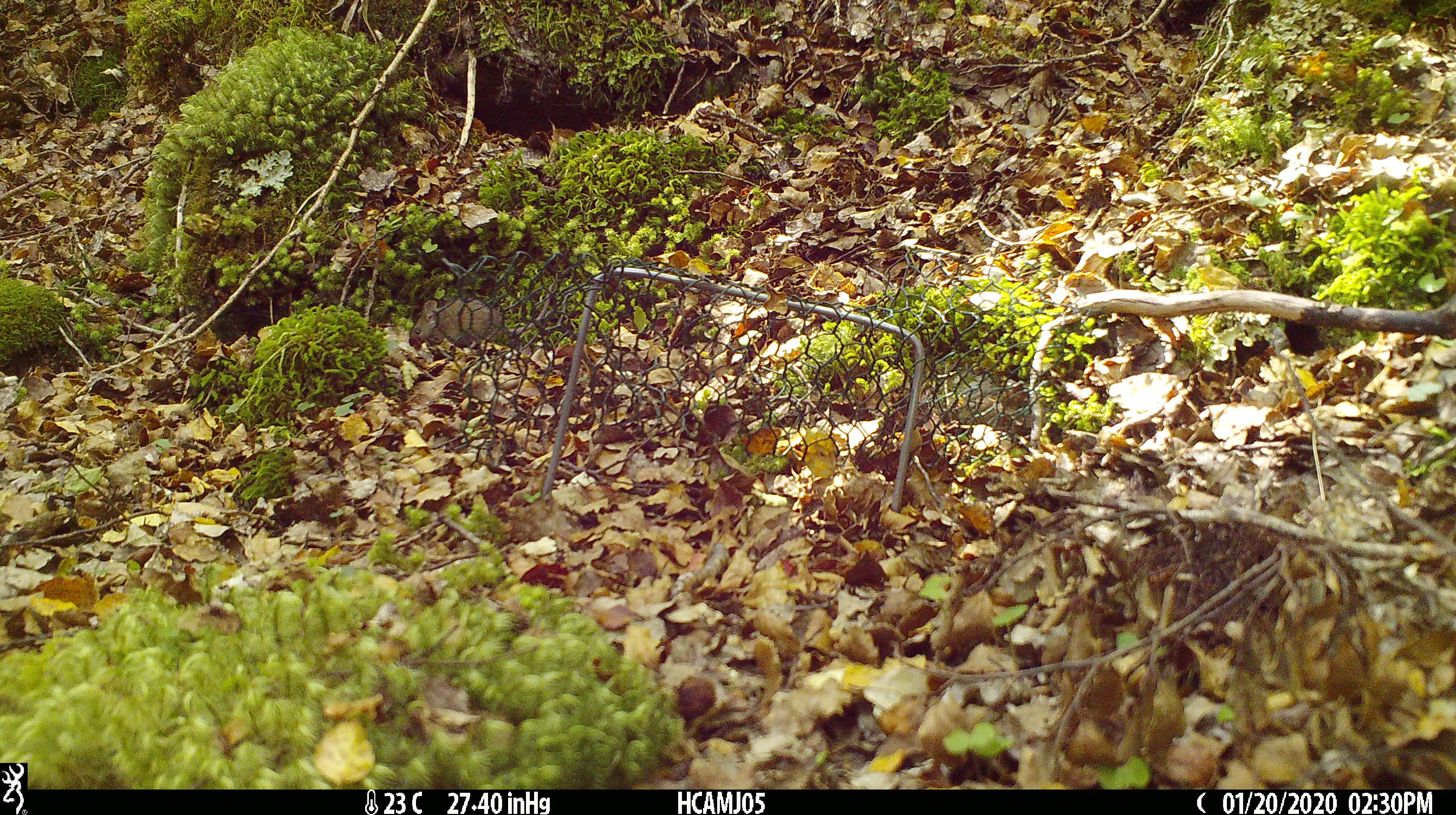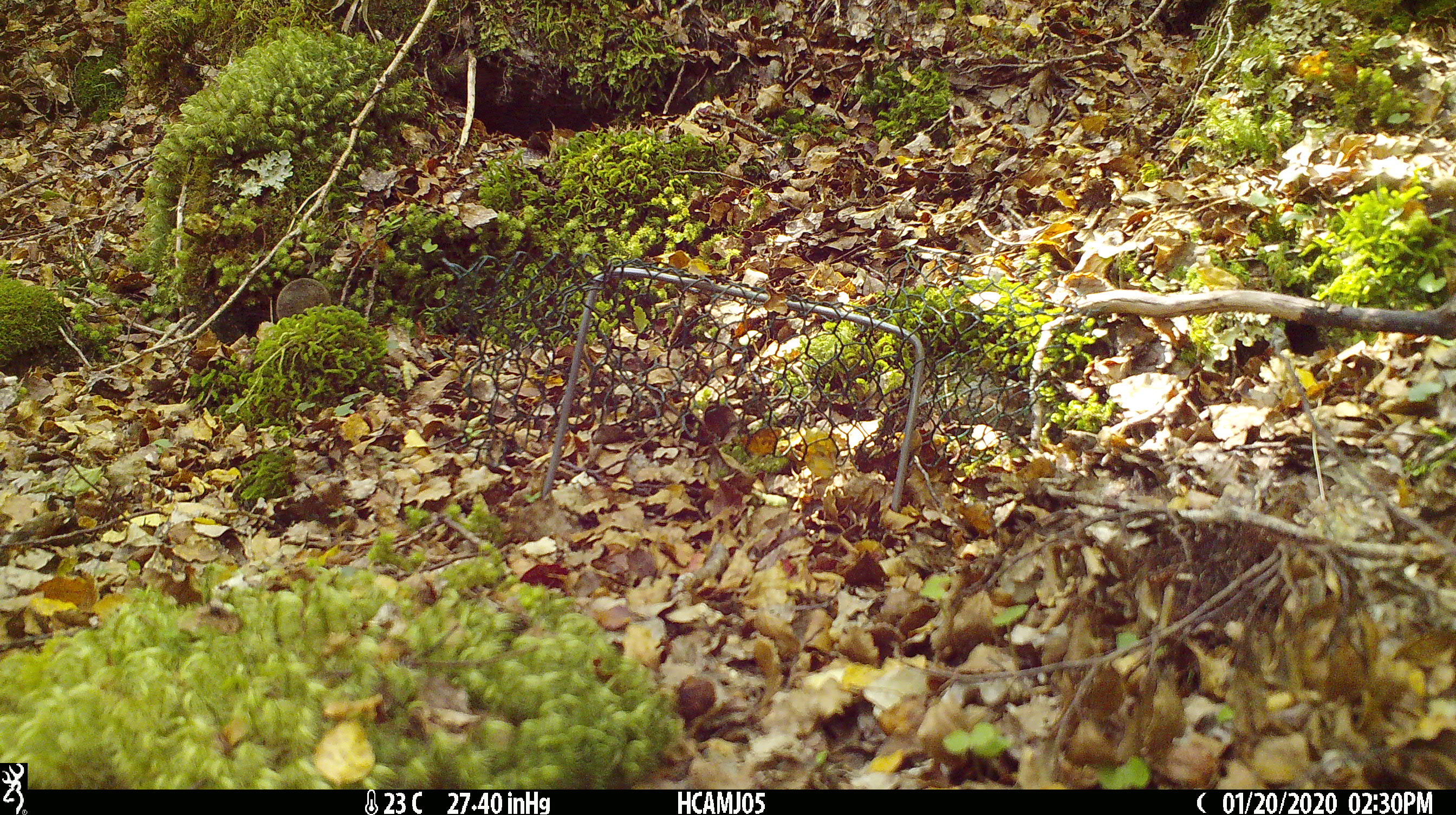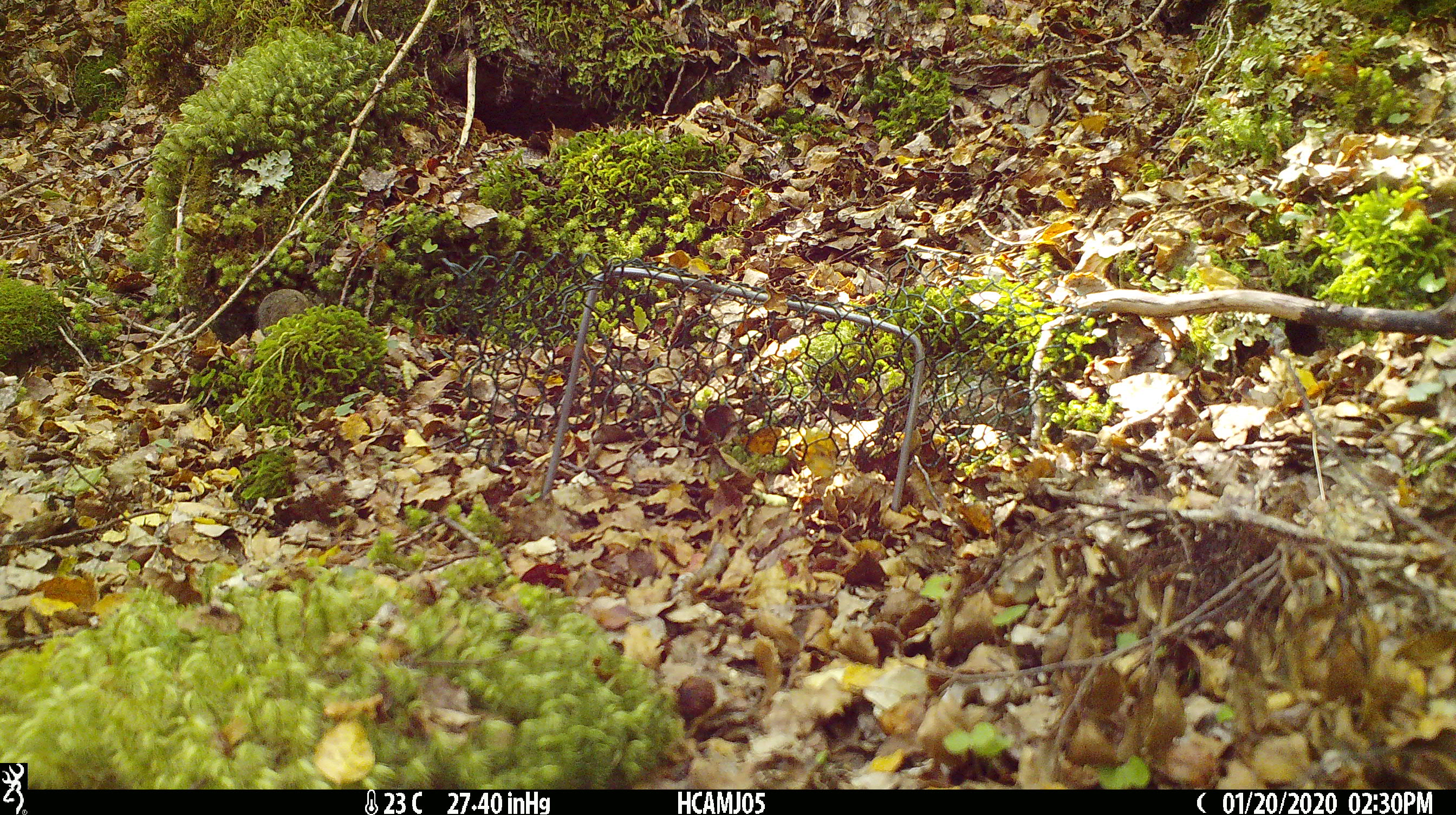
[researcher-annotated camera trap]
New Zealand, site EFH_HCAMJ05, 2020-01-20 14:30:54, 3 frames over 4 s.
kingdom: Animalia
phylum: Chordata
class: Mammalia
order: Rodentia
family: Muridae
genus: Mus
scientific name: Mus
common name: mouse